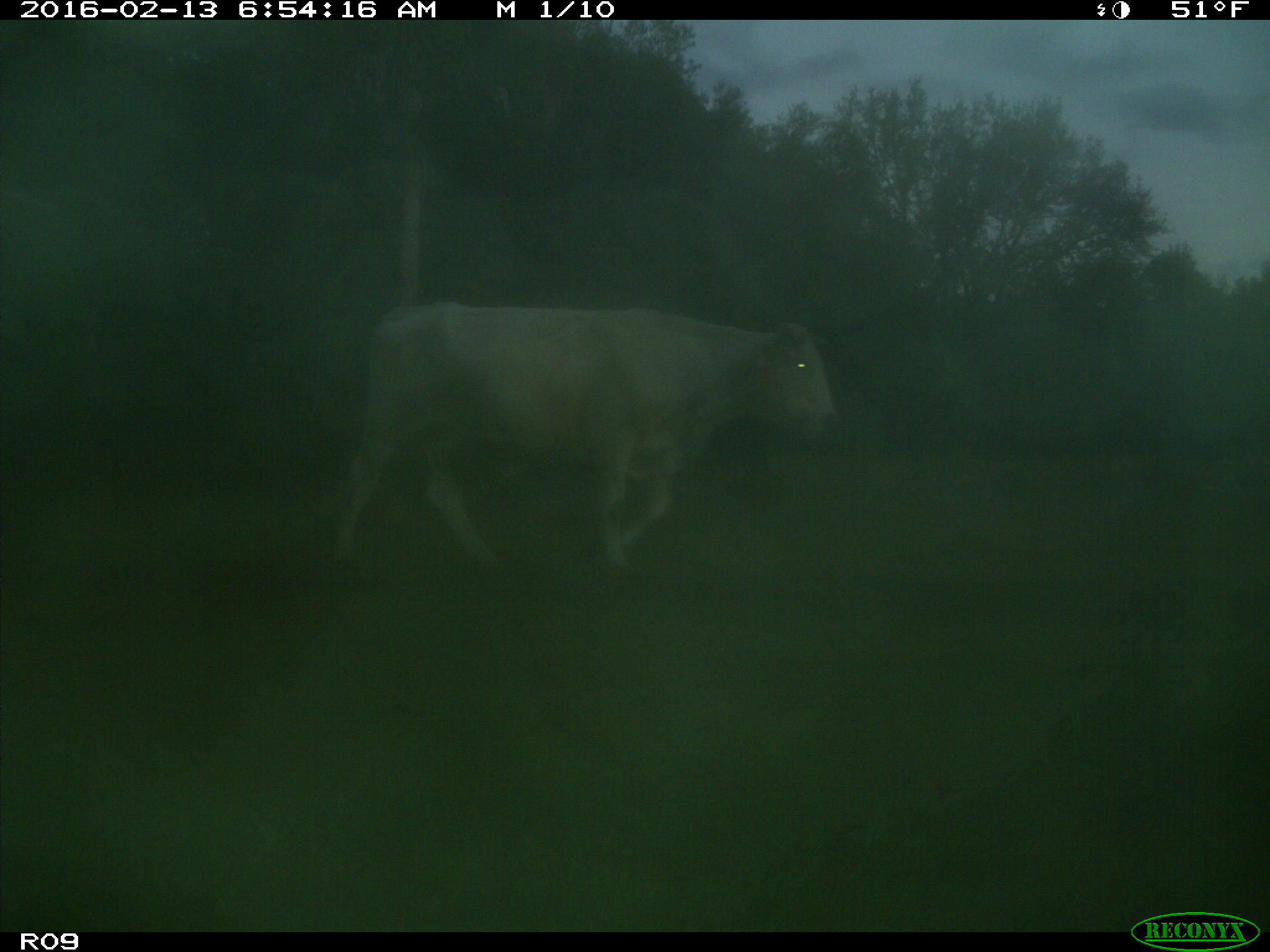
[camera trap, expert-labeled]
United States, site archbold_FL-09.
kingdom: Animalia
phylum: Chordata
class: Mammalia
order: Artiodactyla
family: Bovidae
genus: Bos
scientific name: Bos taurus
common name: domestic cow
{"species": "Bos taurus (domestic cow)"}